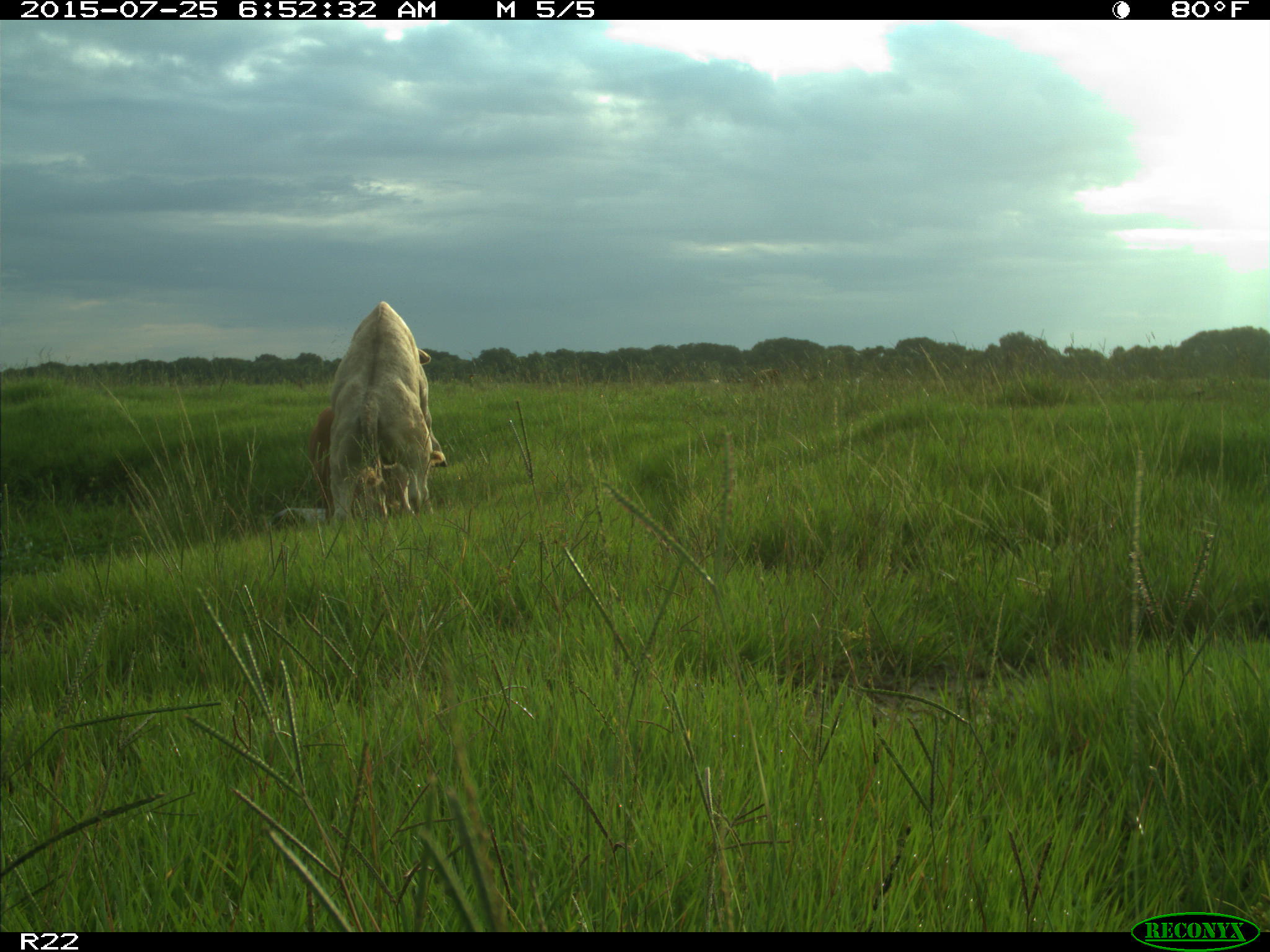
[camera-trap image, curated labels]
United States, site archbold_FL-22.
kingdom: Animalia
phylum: Chordata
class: Mammalia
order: Artiodactyla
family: Bovidae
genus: Bos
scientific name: Bos taurus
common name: domestic cow